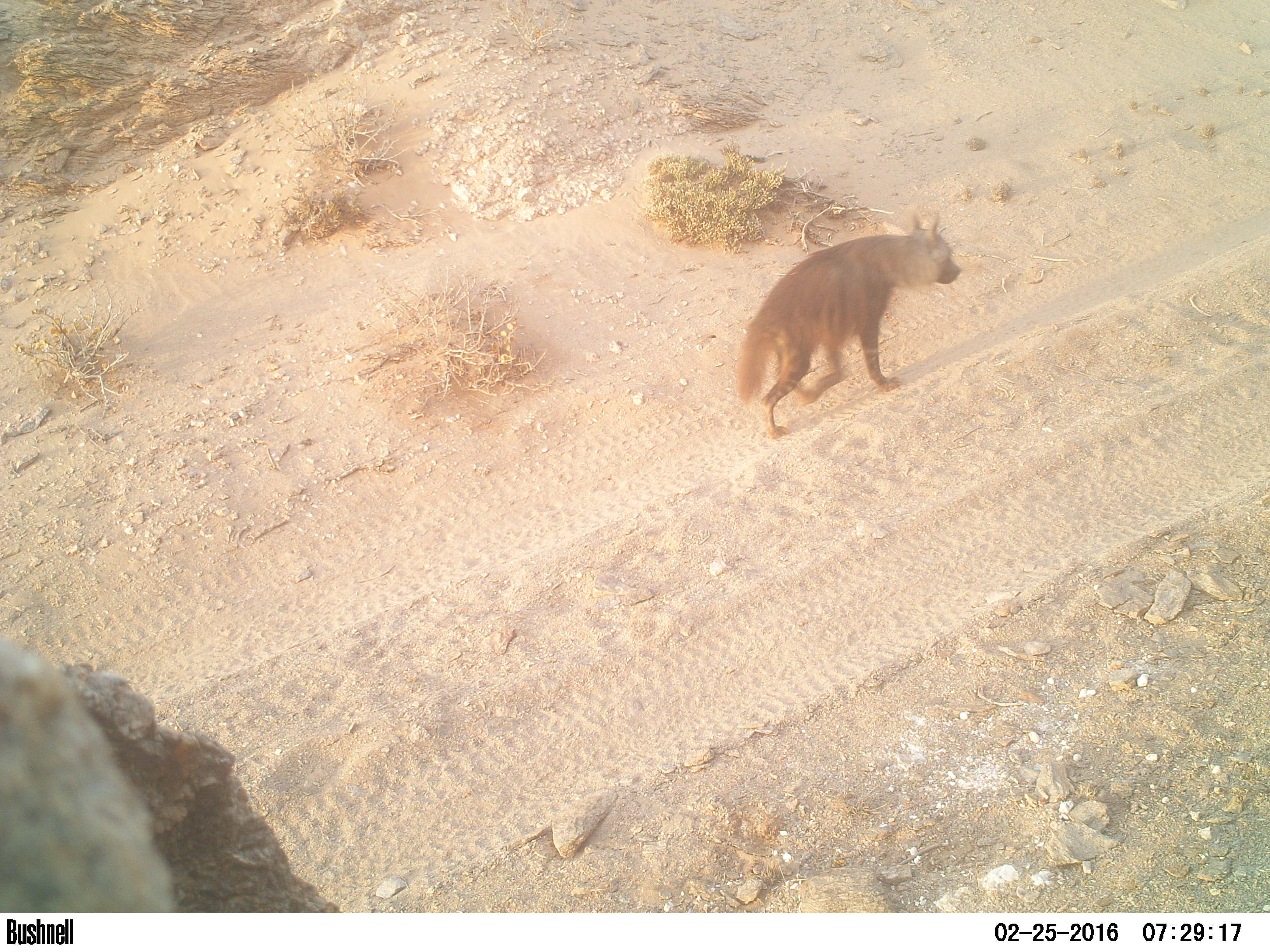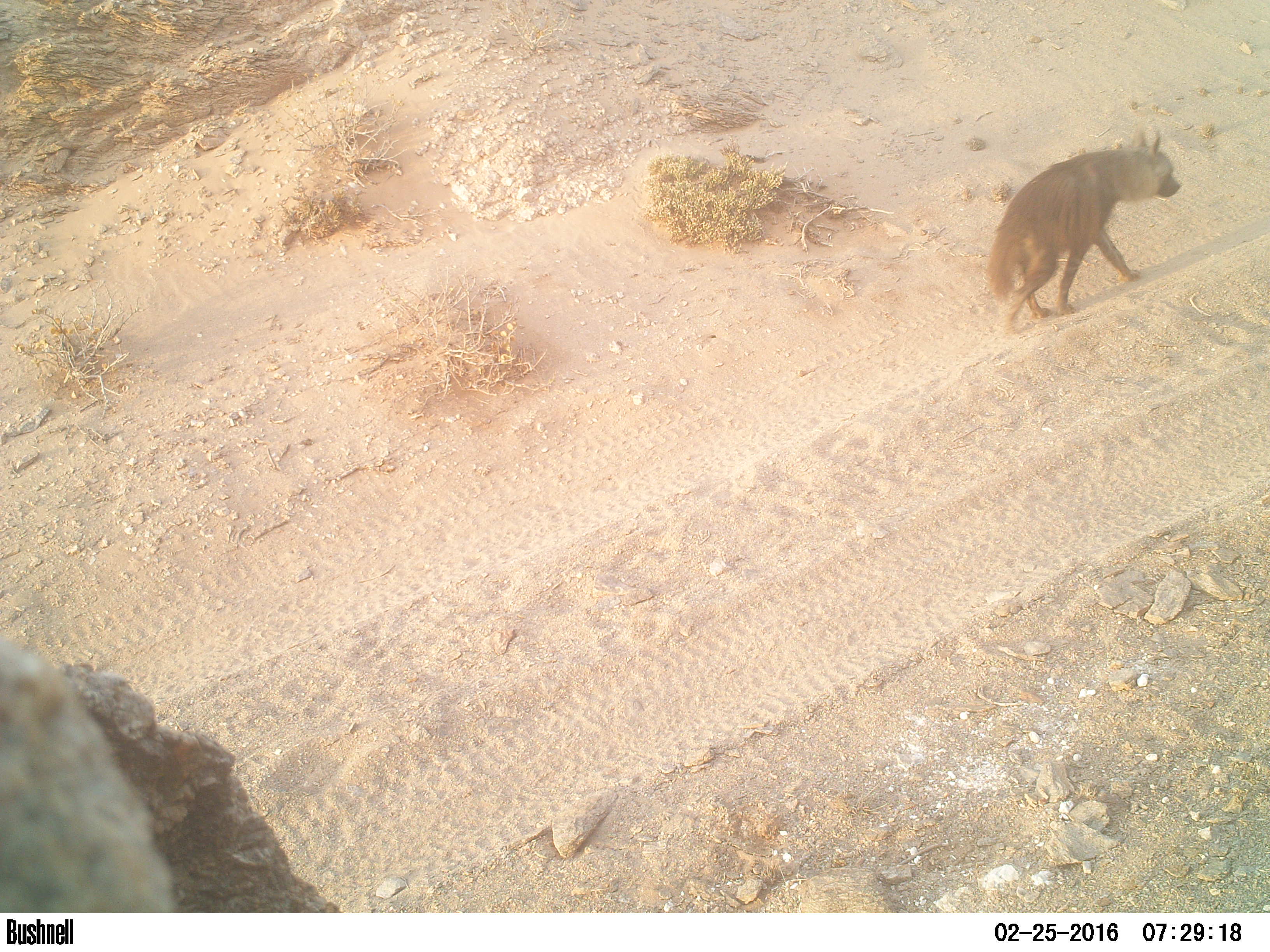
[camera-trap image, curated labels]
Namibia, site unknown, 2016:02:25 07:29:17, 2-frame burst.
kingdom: Animalia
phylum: Chordata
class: Mammalia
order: Carnivora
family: Hyaenidae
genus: Parahyaena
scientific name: Parahyaena brunnea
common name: brown hyena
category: hyaena brunnea